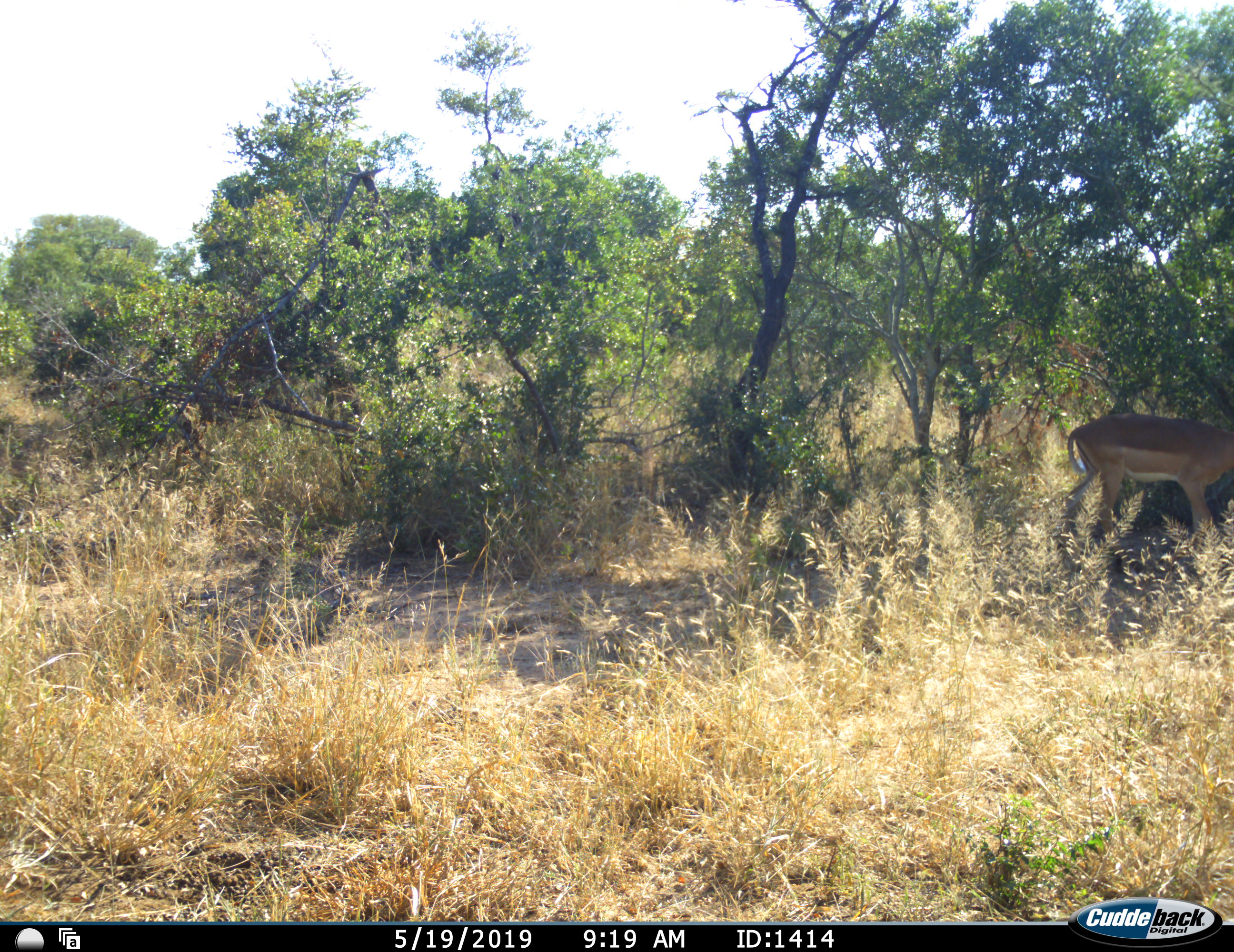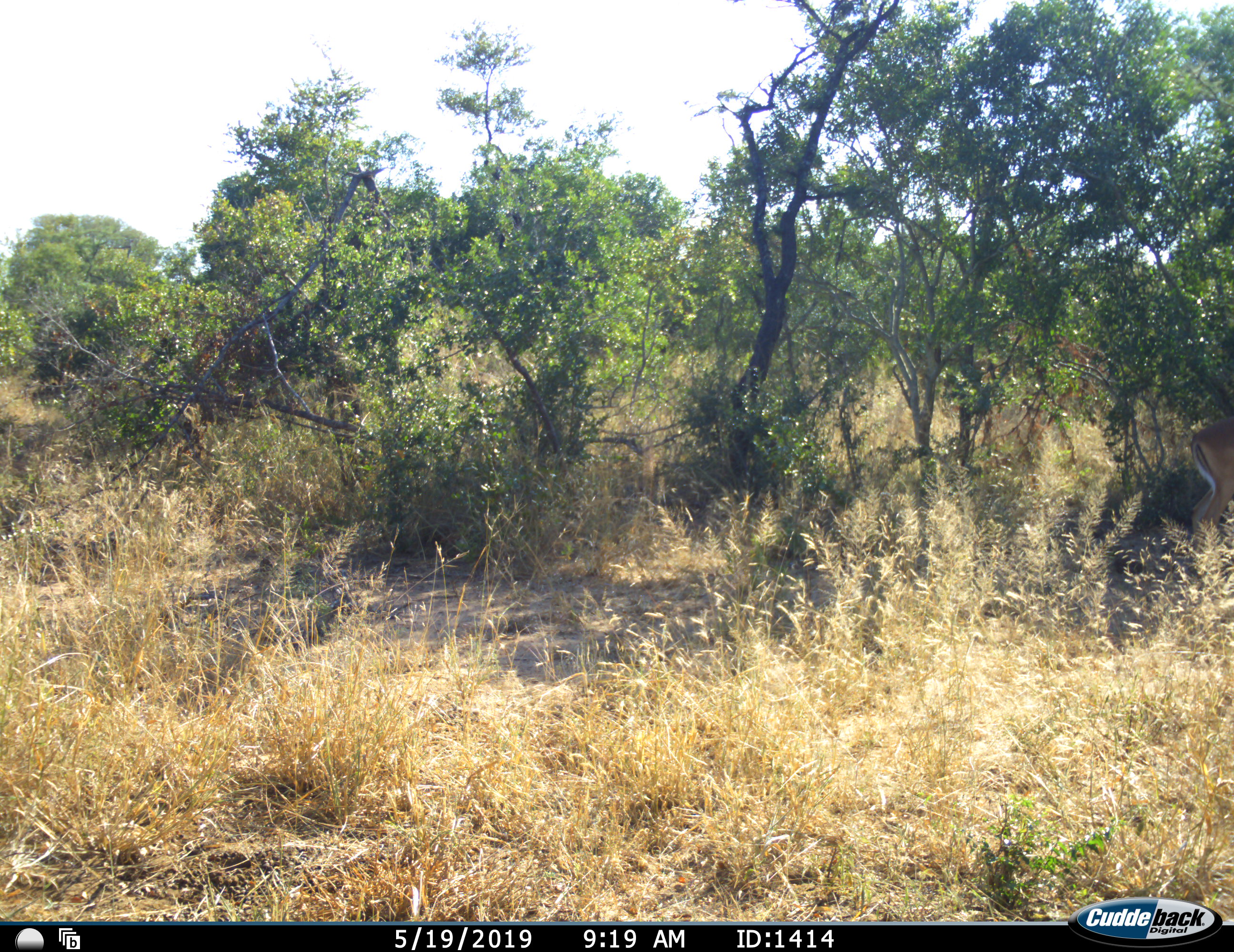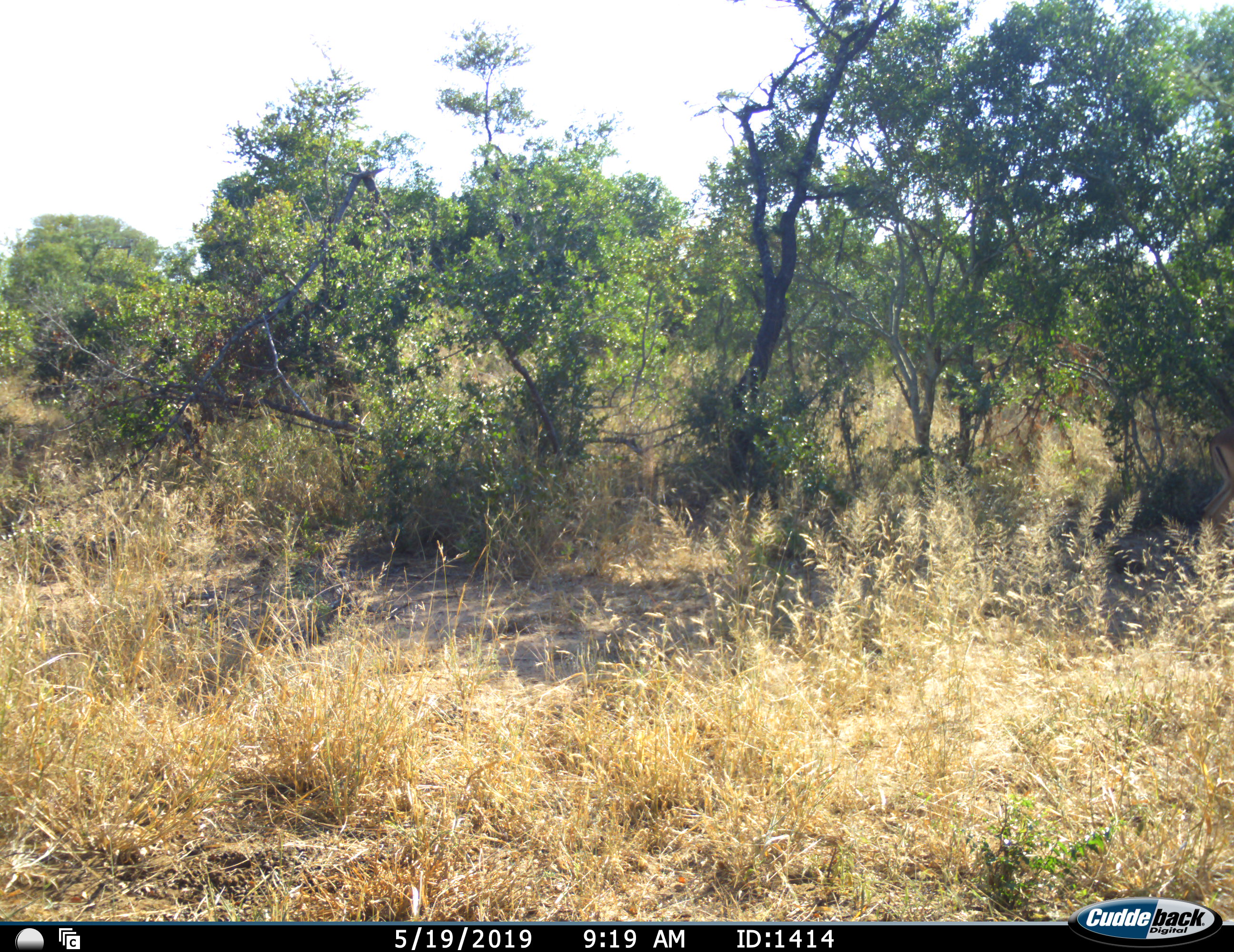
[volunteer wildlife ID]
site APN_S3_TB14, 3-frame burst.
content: unidentified animal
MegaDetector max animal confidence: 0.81